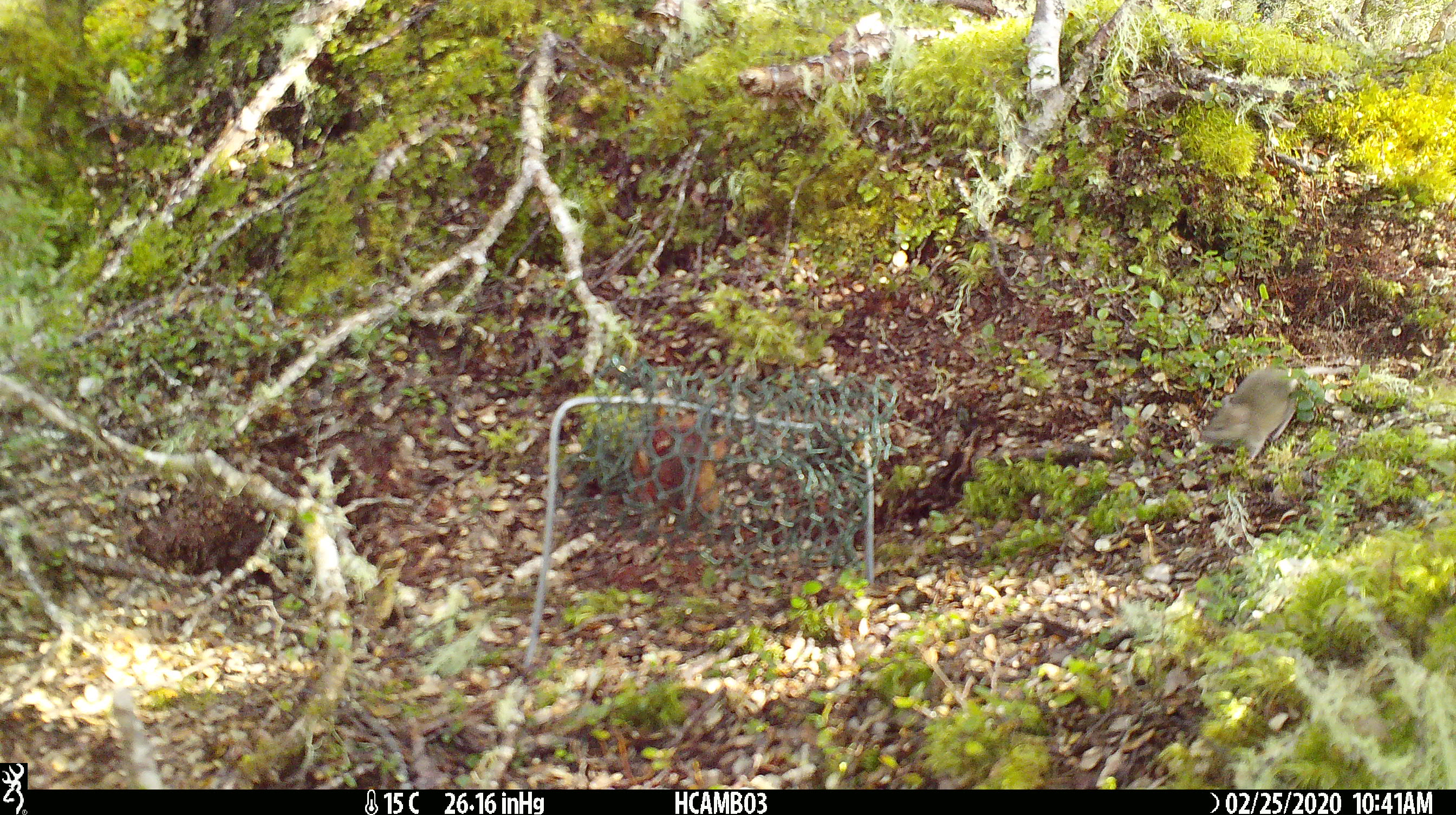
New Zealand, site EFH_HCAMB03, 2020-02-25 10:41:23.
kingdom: Animalia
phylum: Chordata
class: Mammalia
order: Rodentia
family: Muridae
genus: Mus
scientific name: Mus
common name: mouse